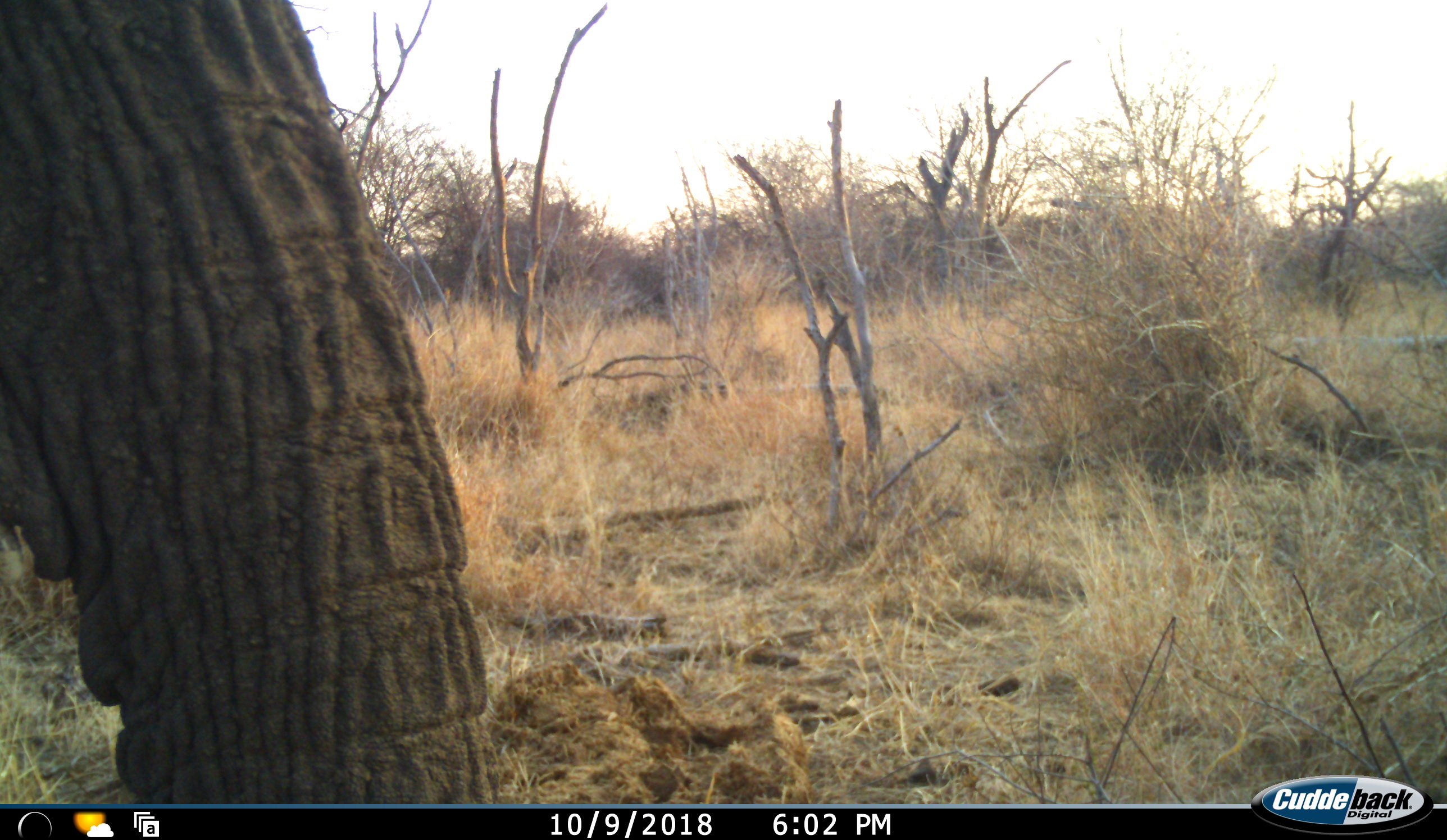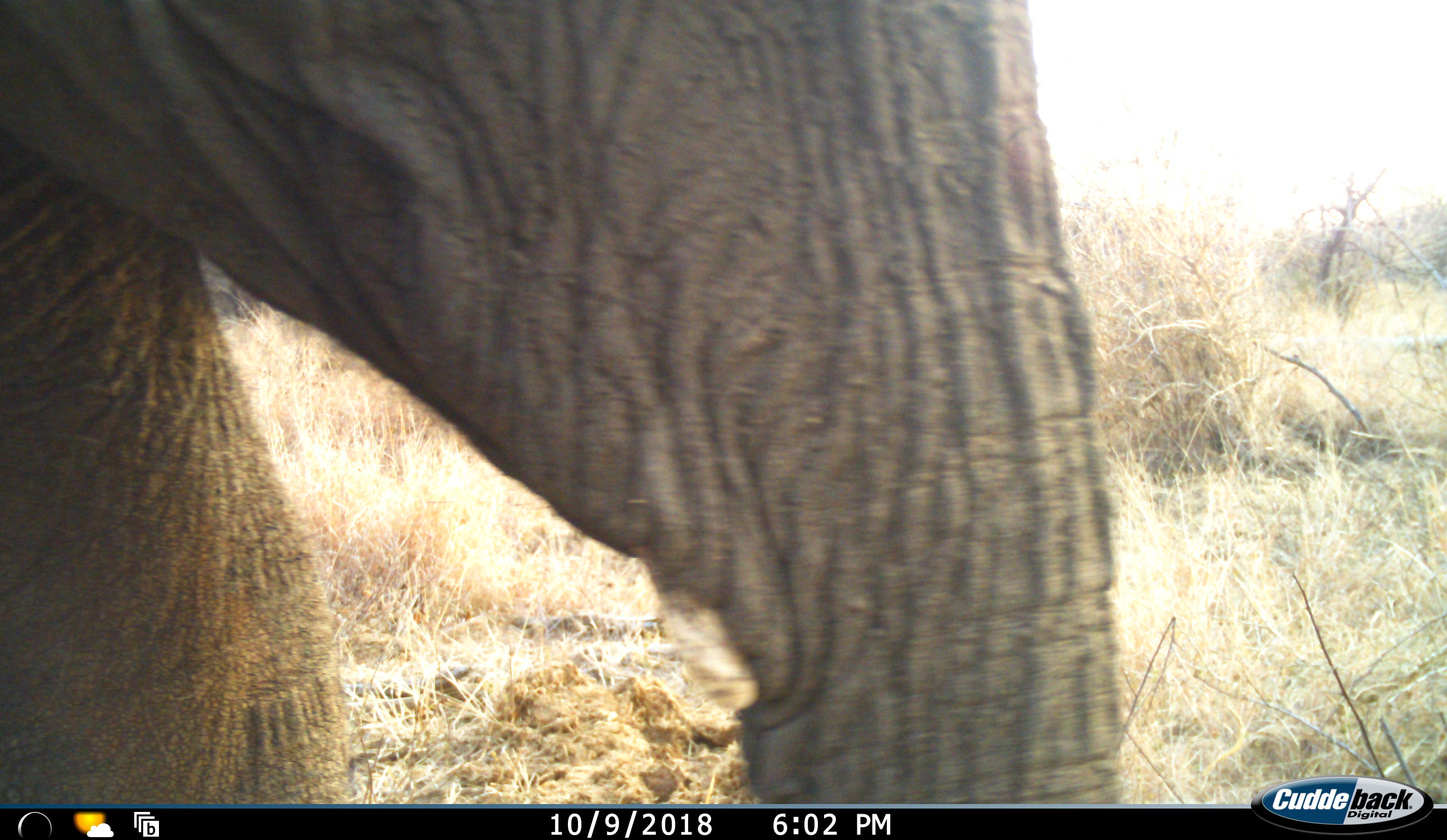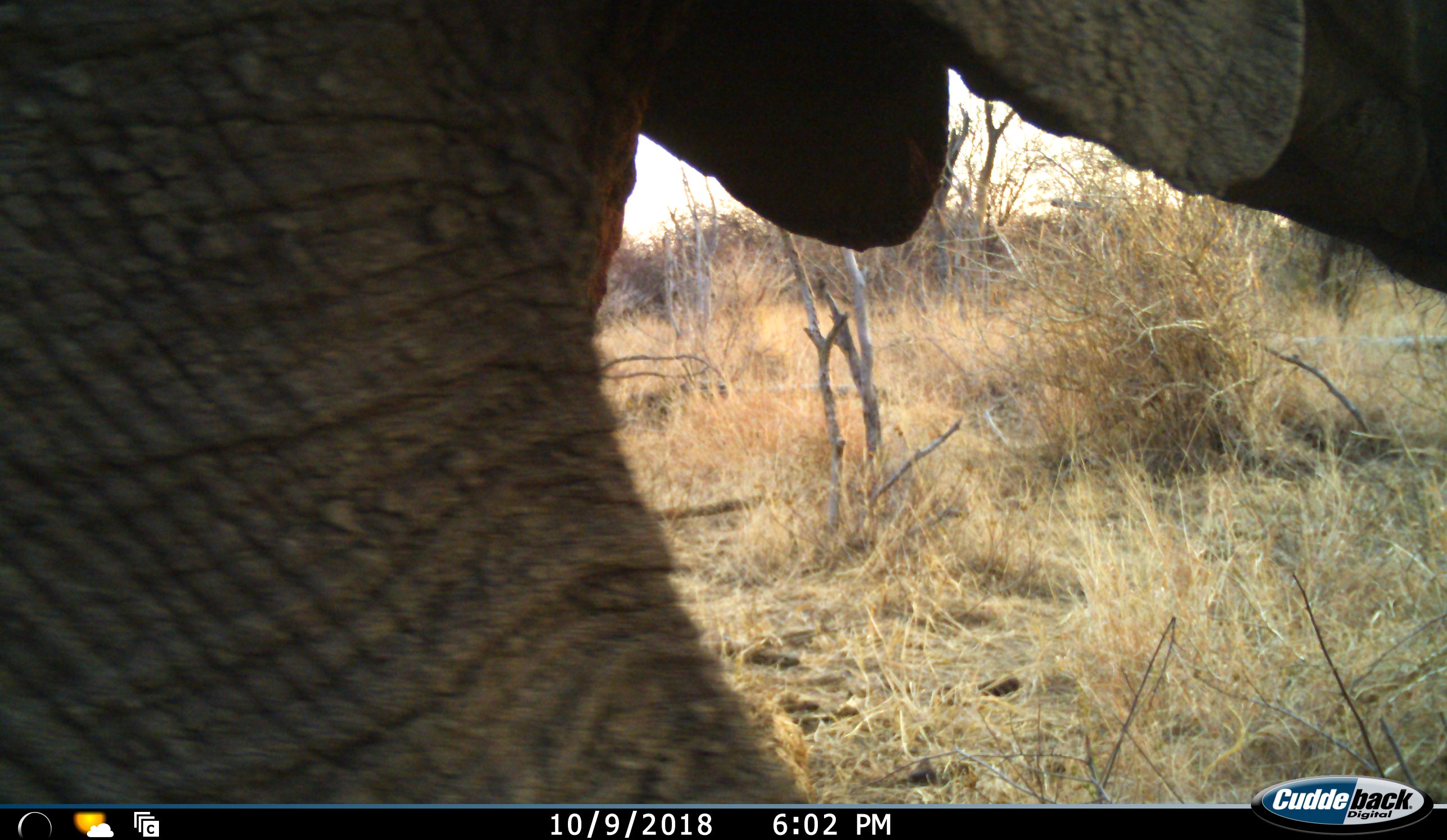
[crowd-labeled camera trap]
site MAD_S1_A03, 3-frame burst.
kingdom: Animalia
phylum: Chordata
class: Mammalia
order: Proboscidea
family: Elephantidae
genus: Loxodonta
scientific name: Loxodonta africana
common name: african bush elephant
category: elephant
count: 1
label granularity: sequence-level